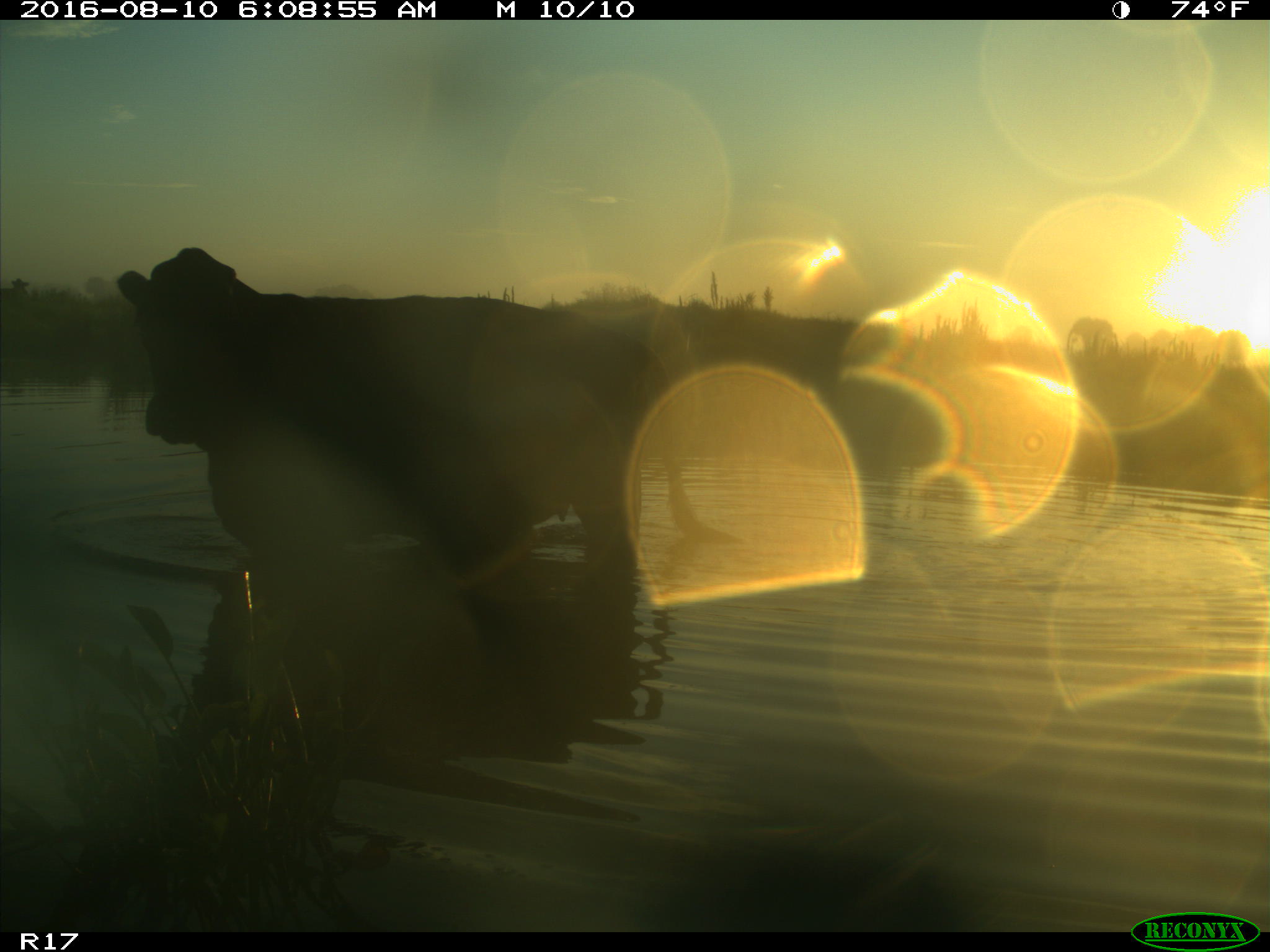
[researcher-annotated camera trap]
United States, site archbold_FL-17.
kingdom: Animalia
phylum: Chordata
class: Mammalia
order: Artiodactyla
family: Bovidae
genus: Bos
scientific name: Bos taurus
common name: domestic cow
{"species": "Bos taurus (domestic cow)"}